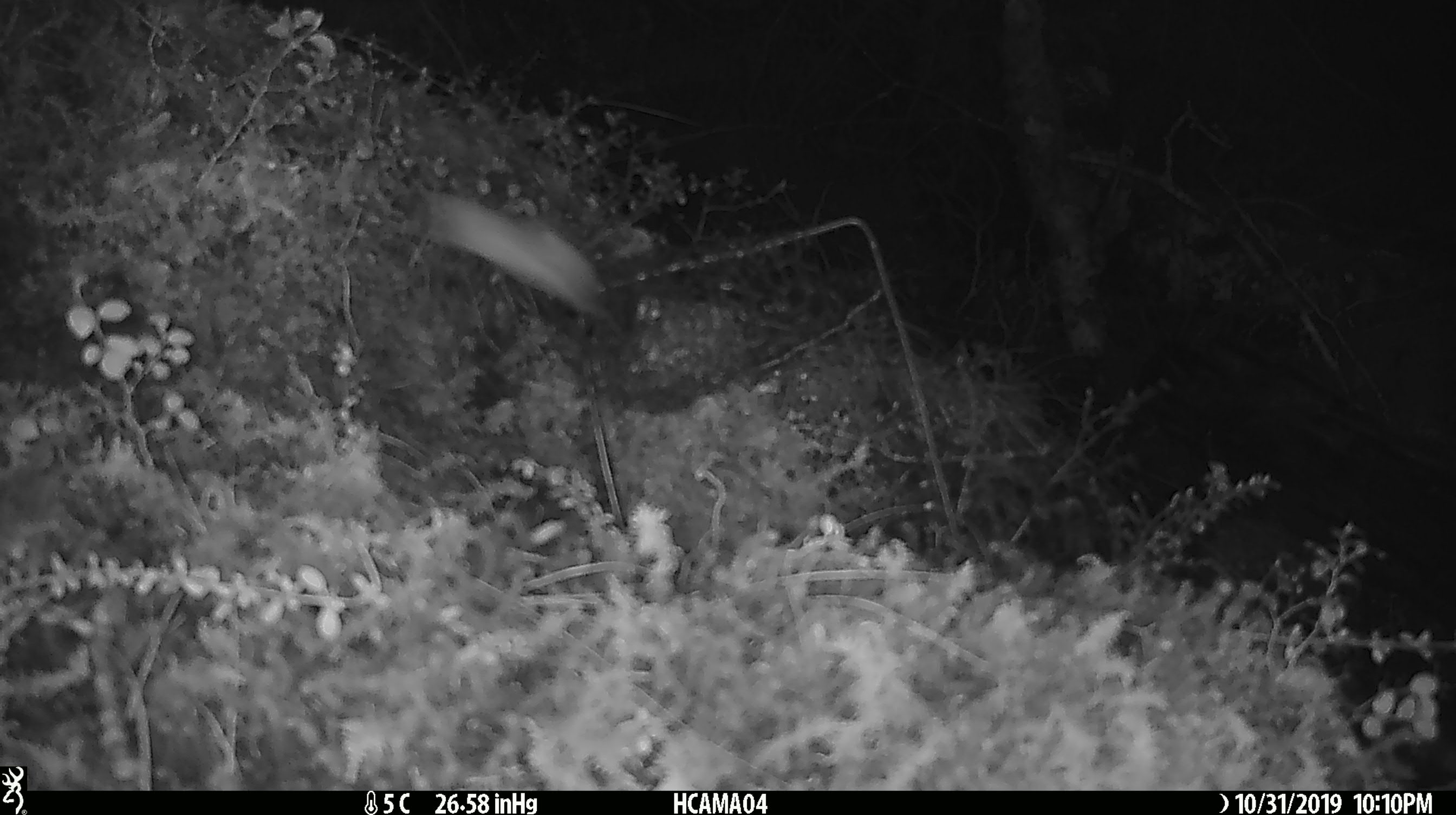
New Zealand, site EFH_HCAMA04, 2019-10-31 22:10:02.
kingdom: Animalia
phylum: Chordata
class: Mammalia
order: Rodentia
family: Muridae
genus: Mus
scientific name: Mus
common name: mouse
Mouse (Mus).